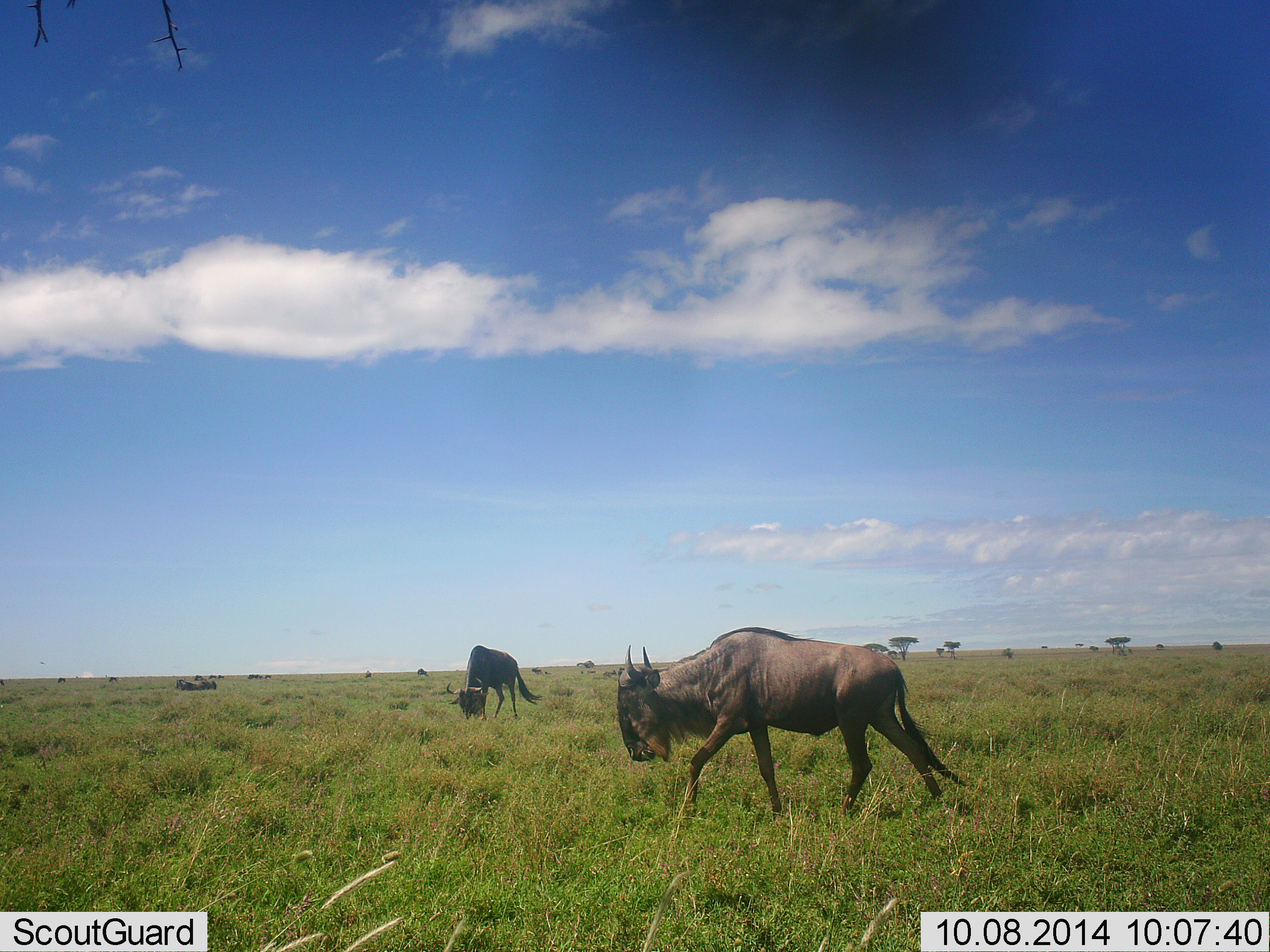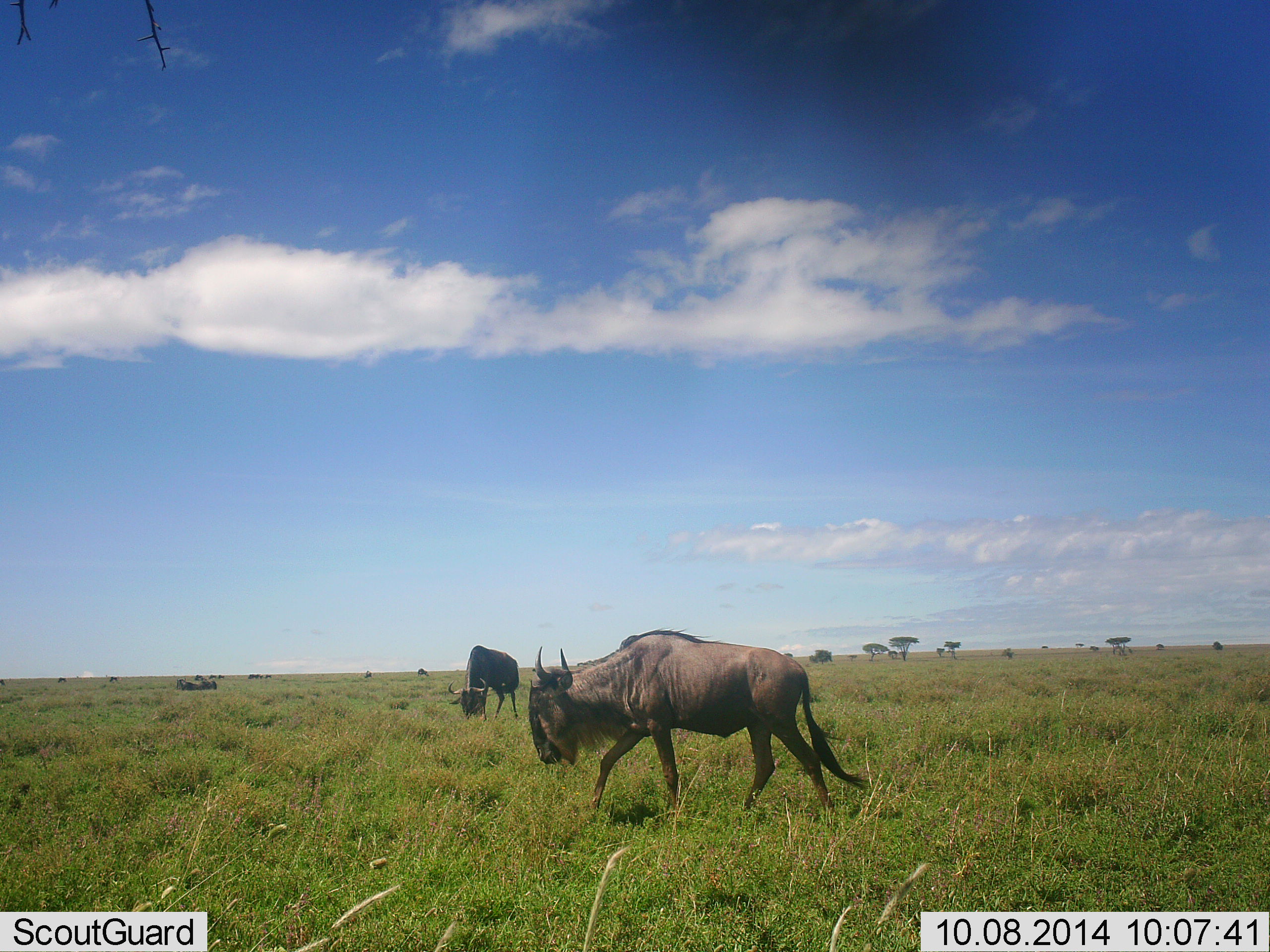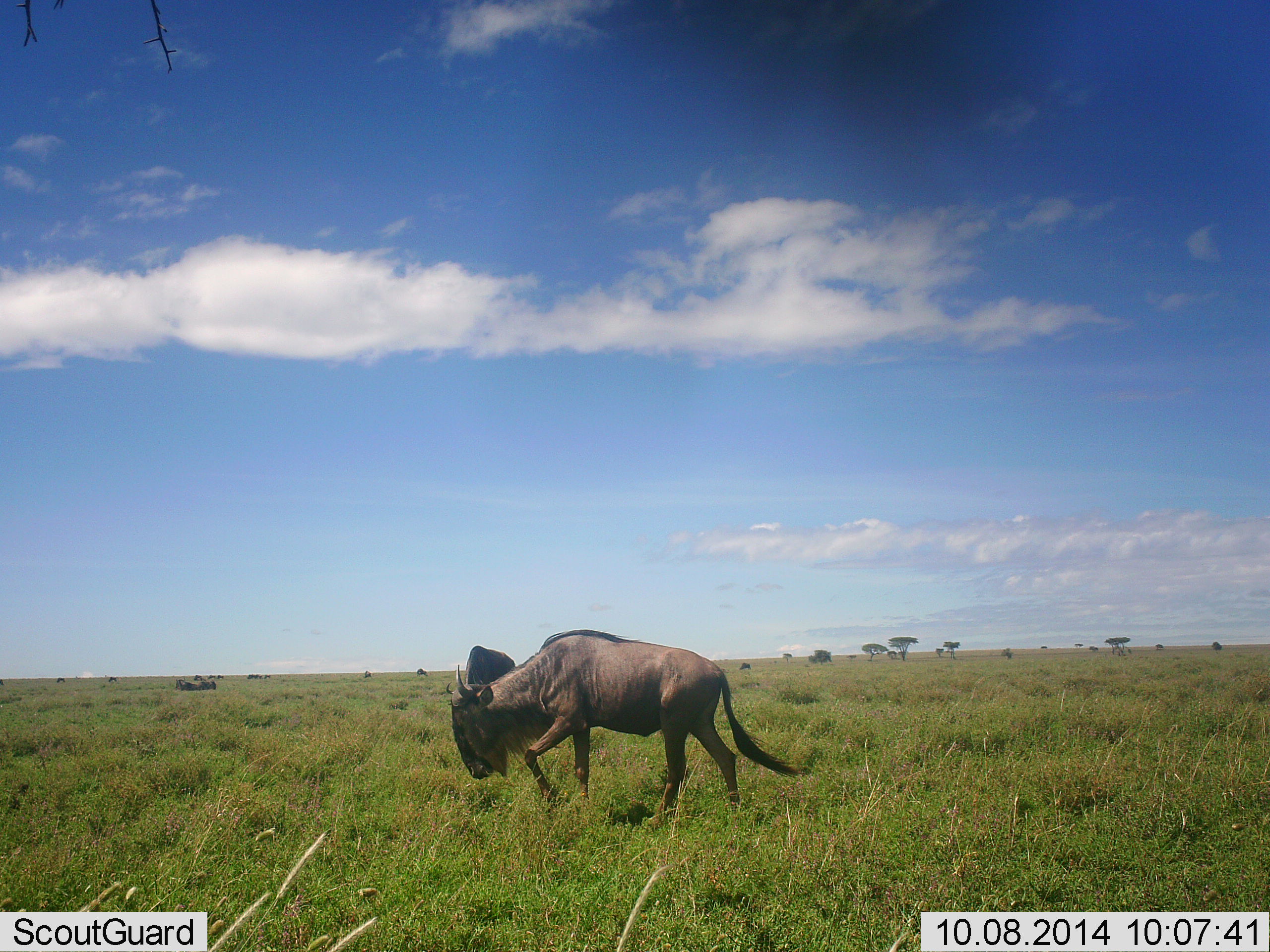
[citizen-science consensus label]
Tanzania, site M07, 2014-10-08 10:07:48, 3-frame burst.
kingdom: Animalia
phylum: Chordata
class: Mammalia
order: Artiodactyla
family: Bovidae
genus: Connochaetes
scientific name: Connochaetes taurinus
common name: blue wildebeest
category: wildebeest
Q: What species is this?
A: Wildebeest (blue wildebeest) (Connochaetes taurinus).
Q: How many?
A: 2.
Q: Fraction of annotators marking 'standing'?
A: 40%.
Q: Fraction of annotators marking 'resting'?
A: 0%.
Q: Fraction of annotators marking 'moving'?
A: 70%.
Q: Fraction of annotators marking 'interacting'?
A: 0%.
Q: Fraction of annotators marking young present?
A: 0%.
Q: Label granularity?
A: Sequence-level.